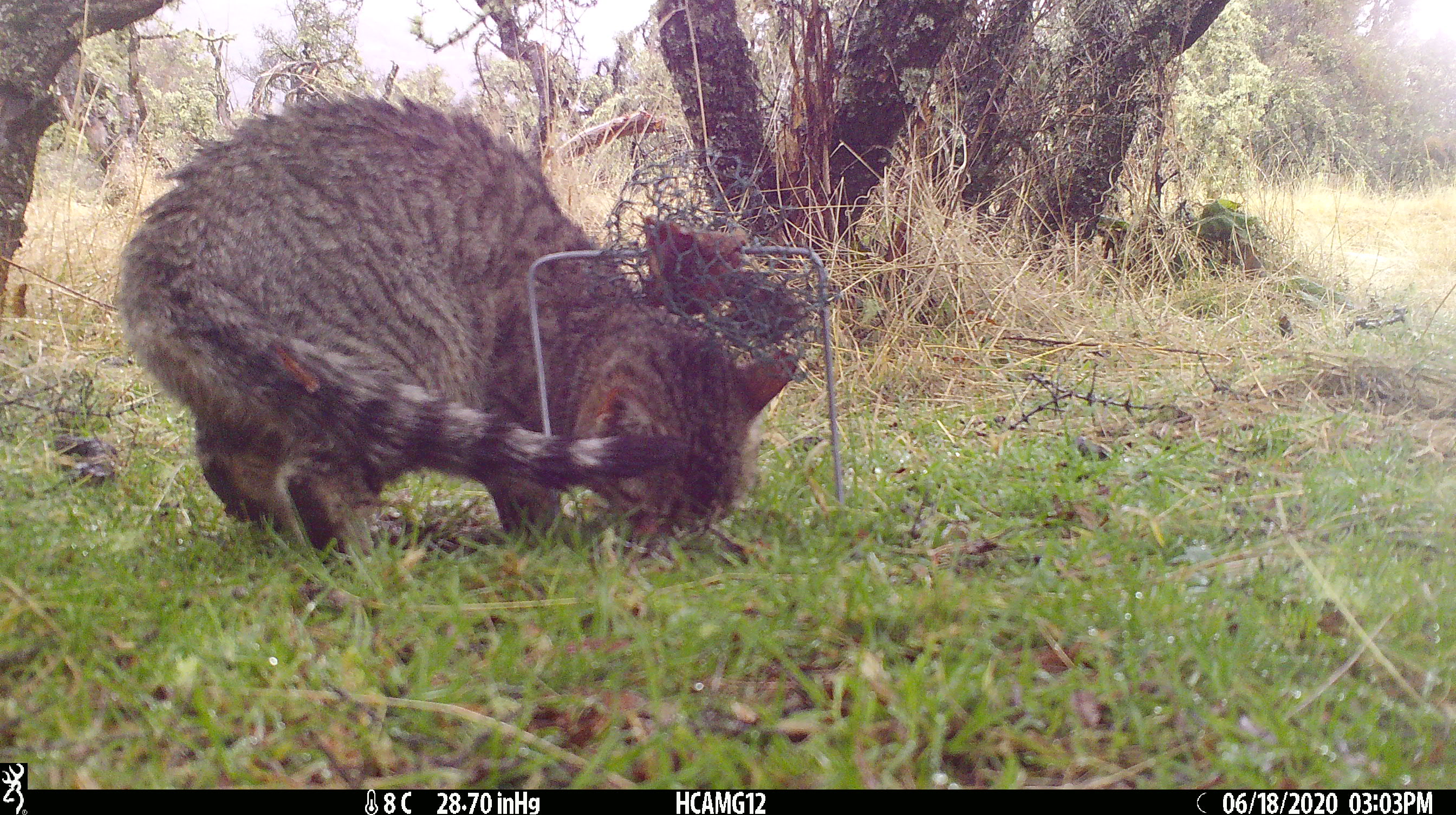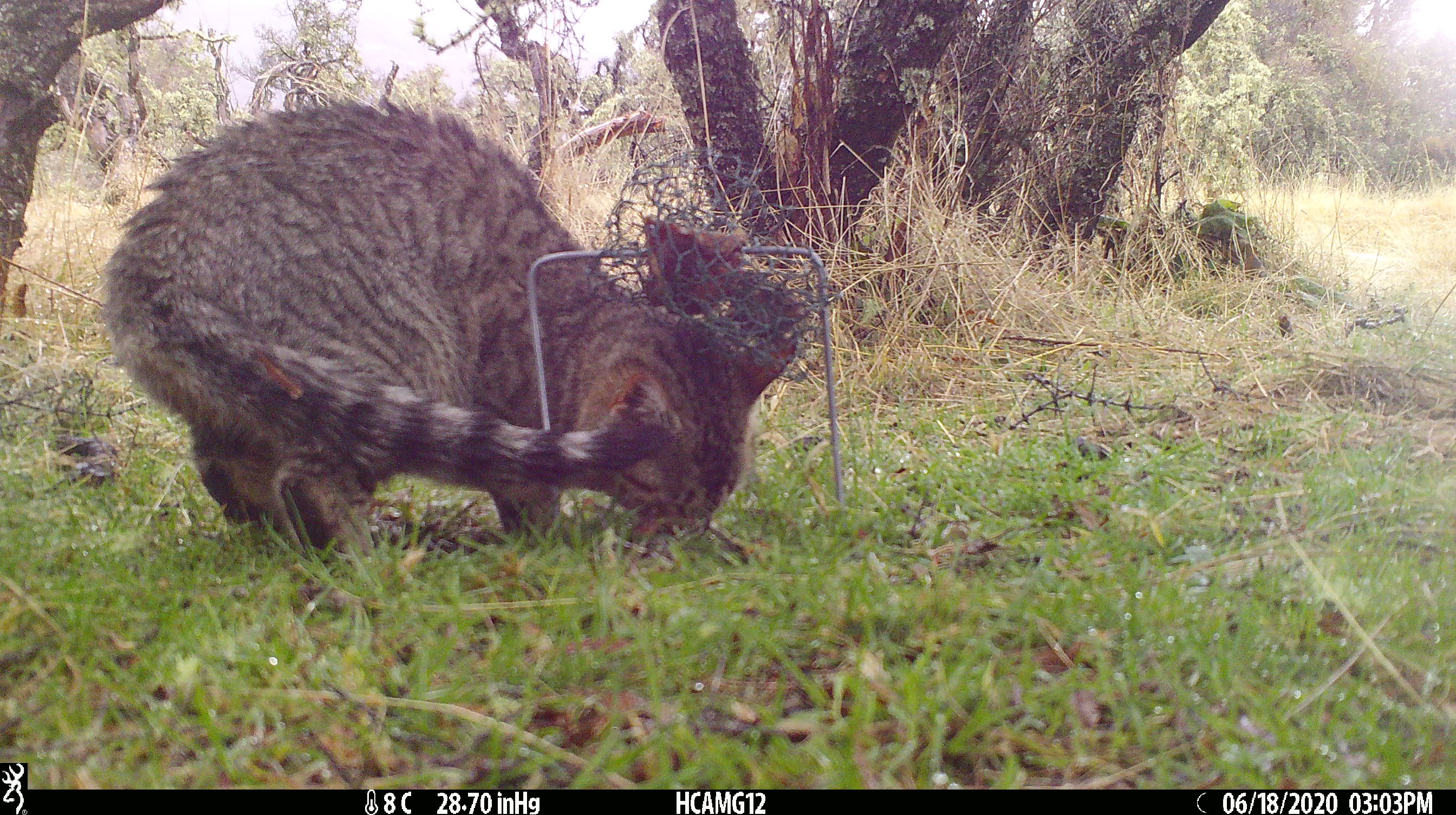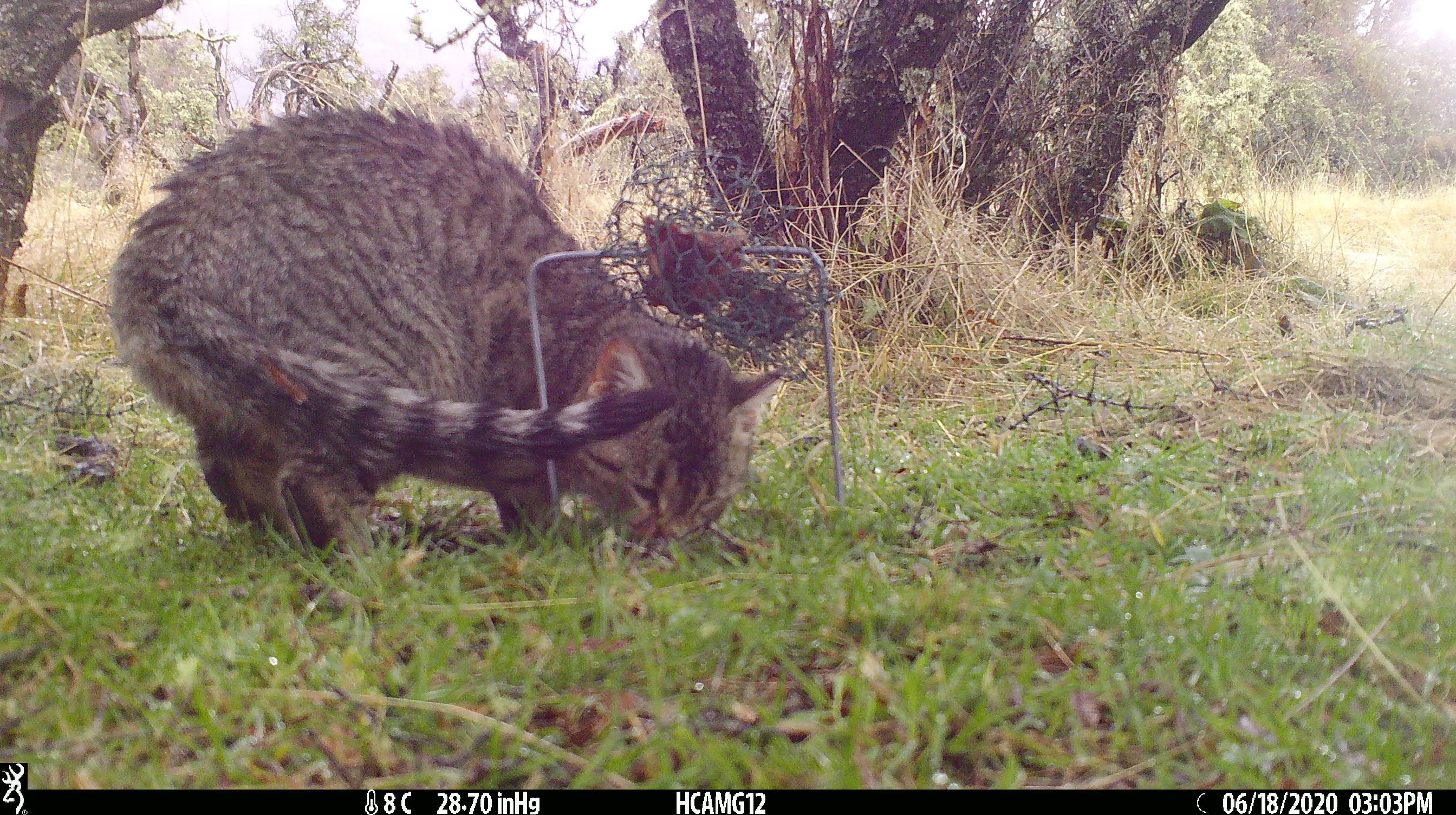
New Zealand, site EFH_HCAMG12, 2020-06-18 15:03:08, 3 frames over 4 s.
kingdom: Animalia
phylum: Chordata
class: Mammalia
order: Carnivora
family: Felidae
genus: Felis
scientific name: Felis catus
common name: domestic cat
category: cat